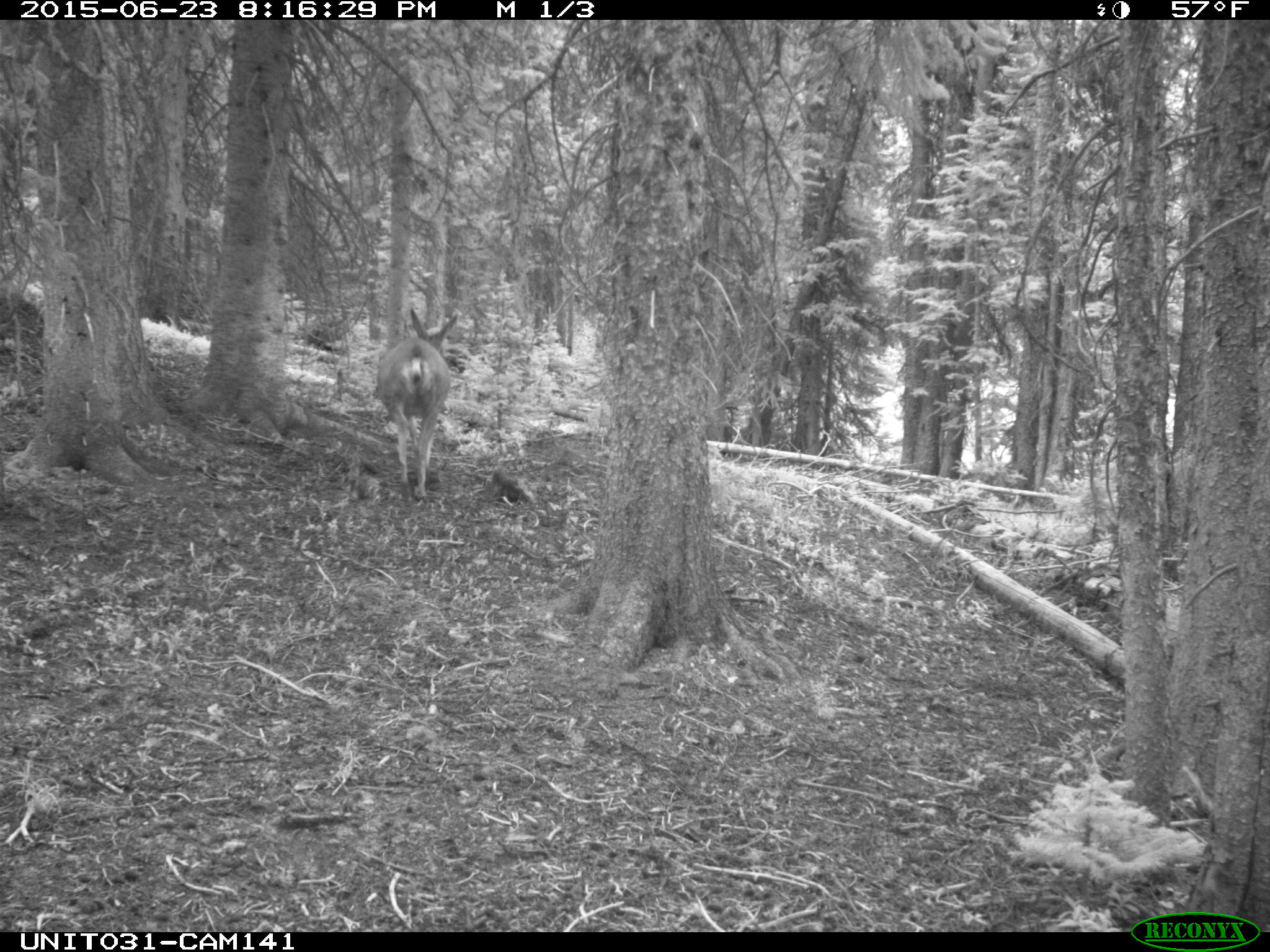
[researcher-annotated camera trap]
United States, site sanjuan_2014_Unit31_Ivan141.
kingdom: Animalia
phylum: Chordata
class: Mammalia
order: Artiodactyla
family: Cervidae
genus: Odocoileus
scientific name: Odocoileus hemionus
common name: mule deer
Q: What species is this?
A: Odocoileus hemionus (mule deer).